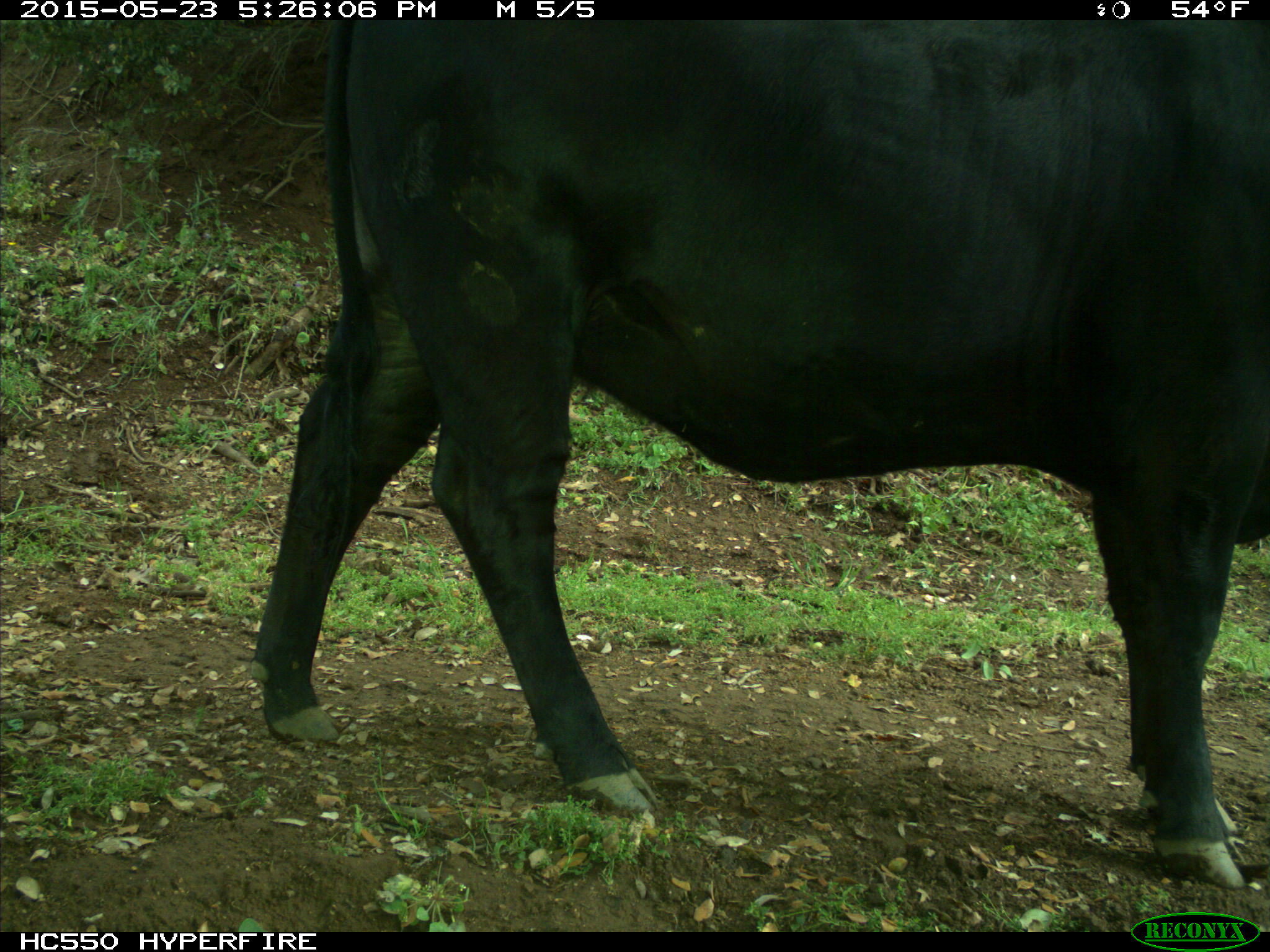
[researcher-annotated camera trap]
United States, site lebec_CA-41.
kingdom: Animalia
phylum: Chordata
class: Mammalia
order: Artiodactyla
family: Bovidae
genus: Bos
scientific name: Bos taurus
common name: domestic cow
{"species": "Bos taurus (domestic cow)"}